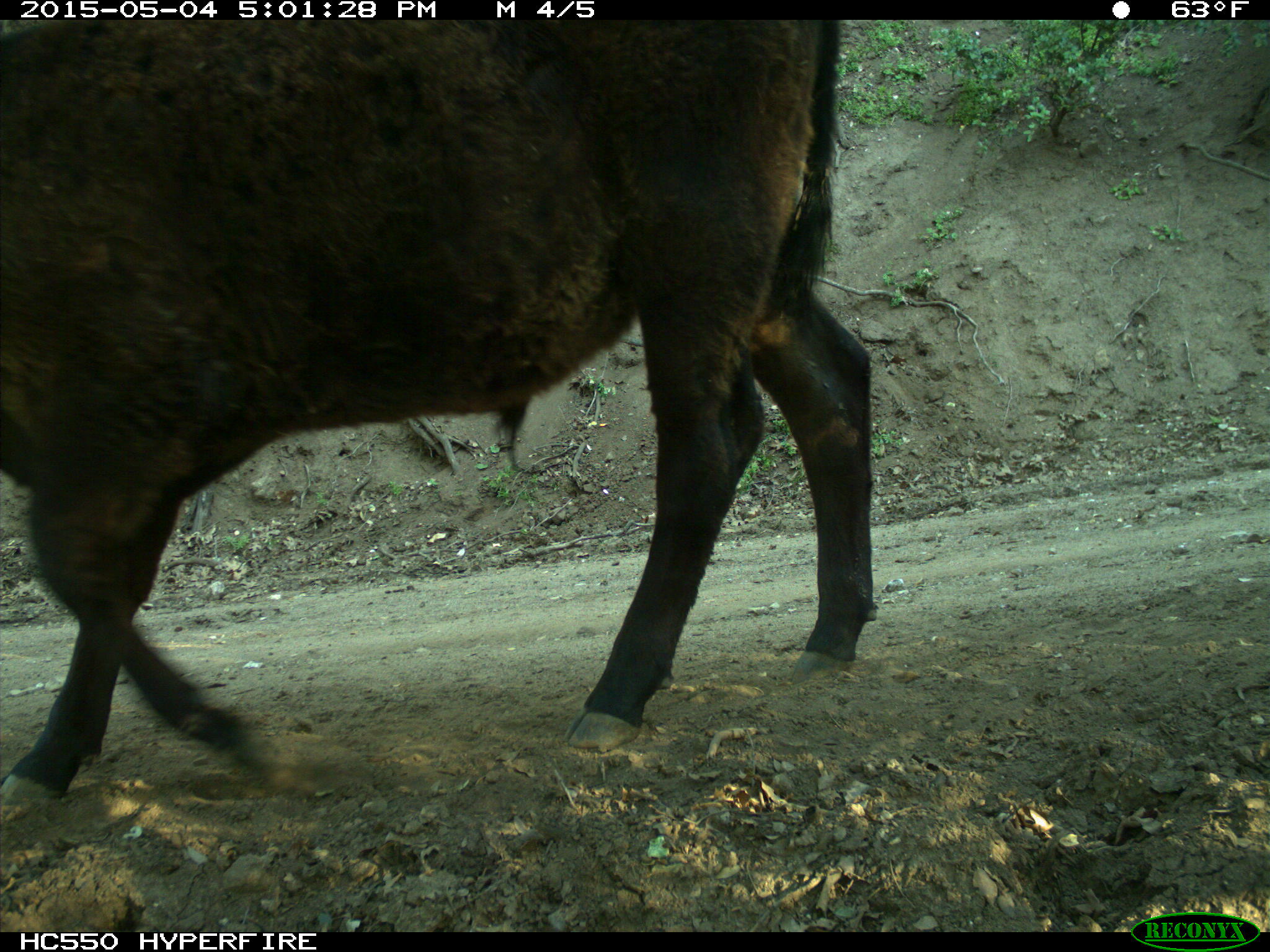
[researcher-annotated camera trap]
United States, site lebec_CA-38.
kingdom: Animalia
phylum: Chordata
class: Mammalia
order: Artiodactyla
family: Bovidae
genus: Bos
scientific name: Bos taurus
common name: domestic cow